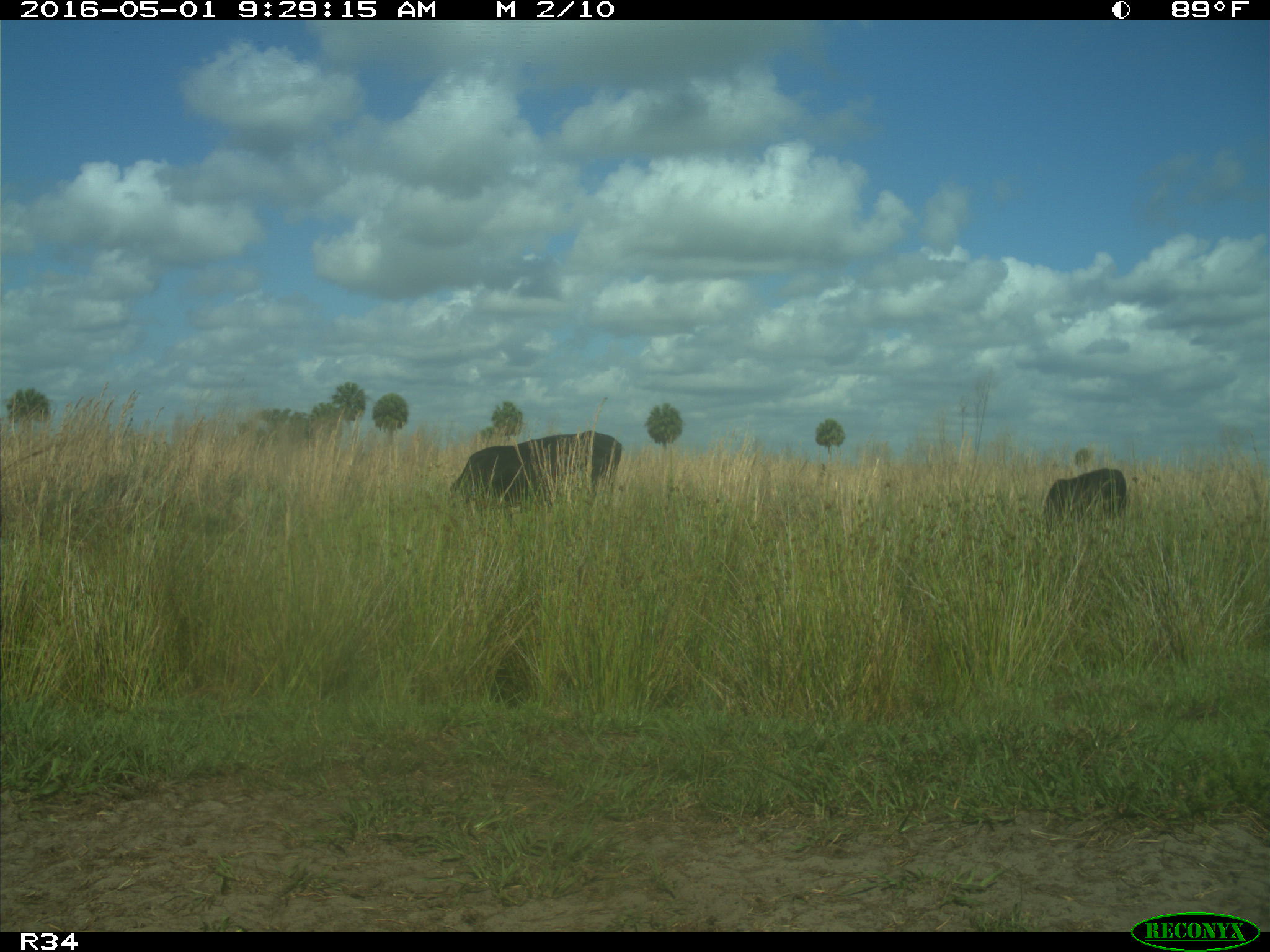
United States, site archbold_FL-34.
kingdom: Animalia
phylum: Chordata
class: Mammalia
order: Artiodactyla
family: Bovidae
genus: Bos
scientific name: Bos taurus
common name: domestic cow